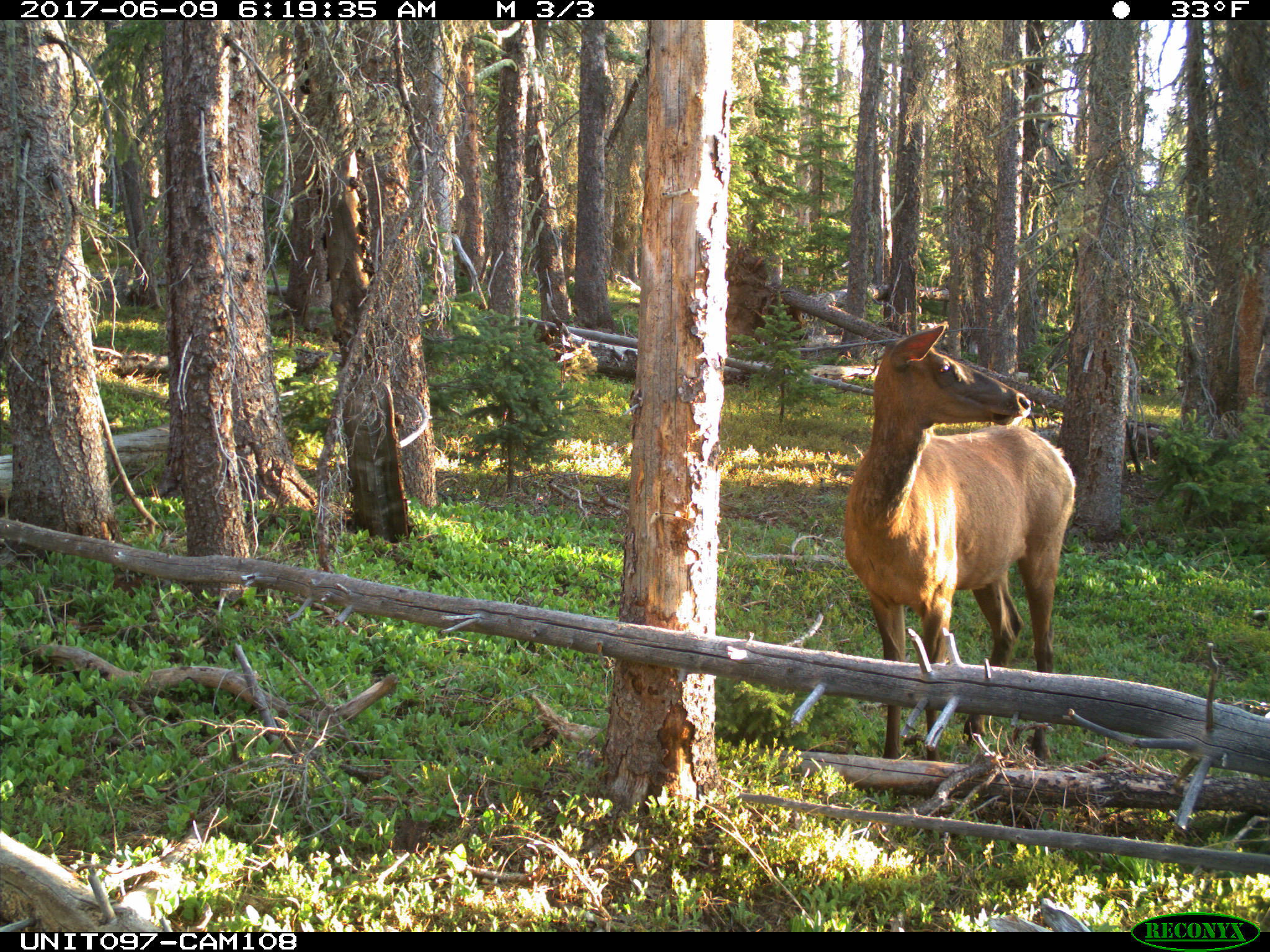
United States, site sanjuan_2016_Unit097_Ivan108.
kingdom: Animalia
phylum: Chordata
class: Mammalia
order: Artiodactyla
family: Cervidae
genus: Cervus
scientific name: Cervus elaphus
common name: red deer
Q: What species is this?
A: Cervus elaphus (red deer).